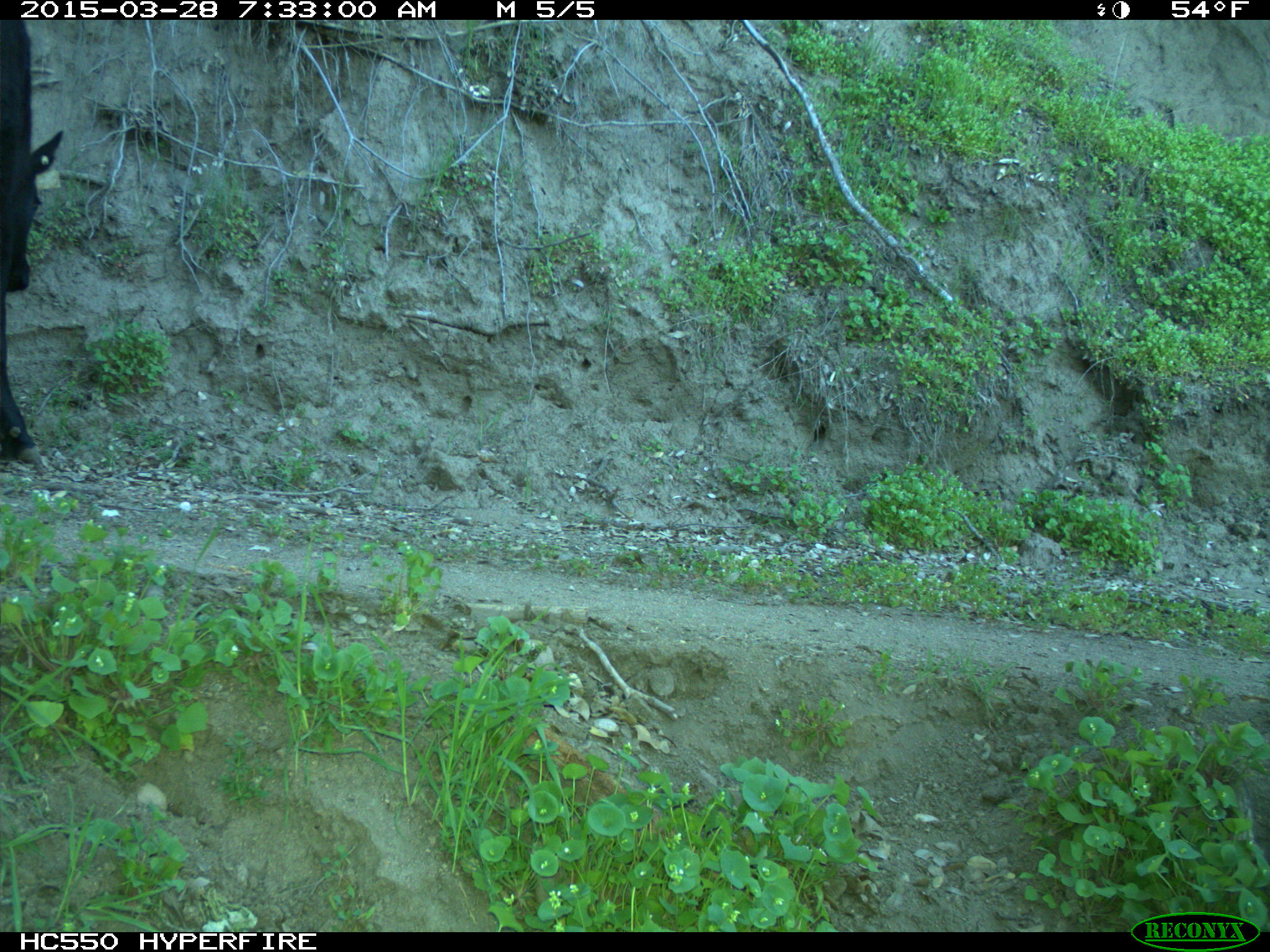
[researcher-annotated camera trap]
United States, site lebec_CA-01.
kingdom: Animalia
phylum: Chordata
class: Mammalia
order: Artiodactyla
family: Bovidae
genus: Bos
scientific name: Bos taurus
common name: domestic cow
Bos taurus (domestic cow).